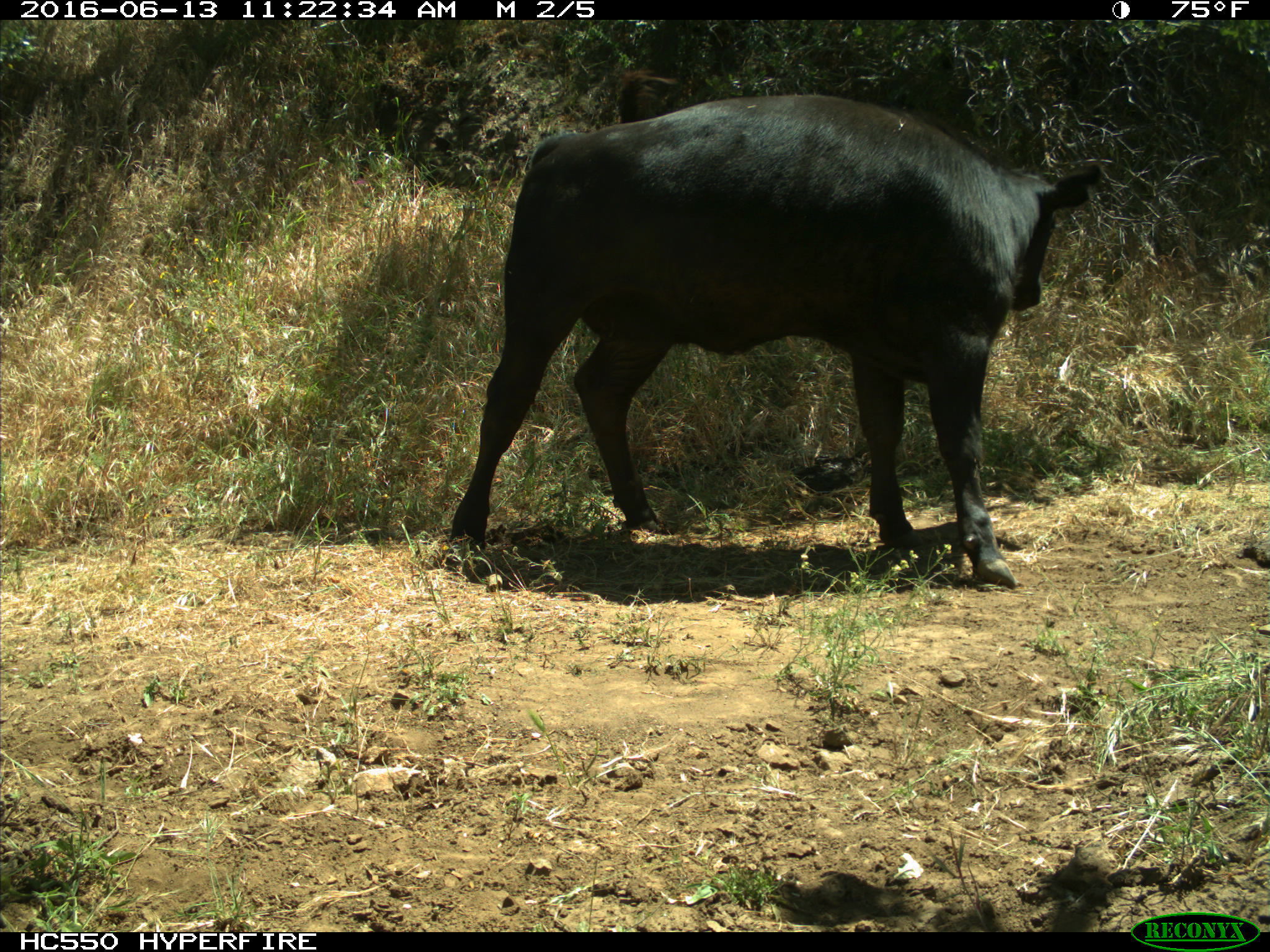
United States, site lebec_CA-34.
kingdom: Animalia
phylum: Chordata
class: Mammalia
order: Artiodactyla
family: Bovidae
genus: Bos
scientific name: Bos taurus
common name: domestic cow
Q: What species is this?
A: Bos taurus (domestic cow).